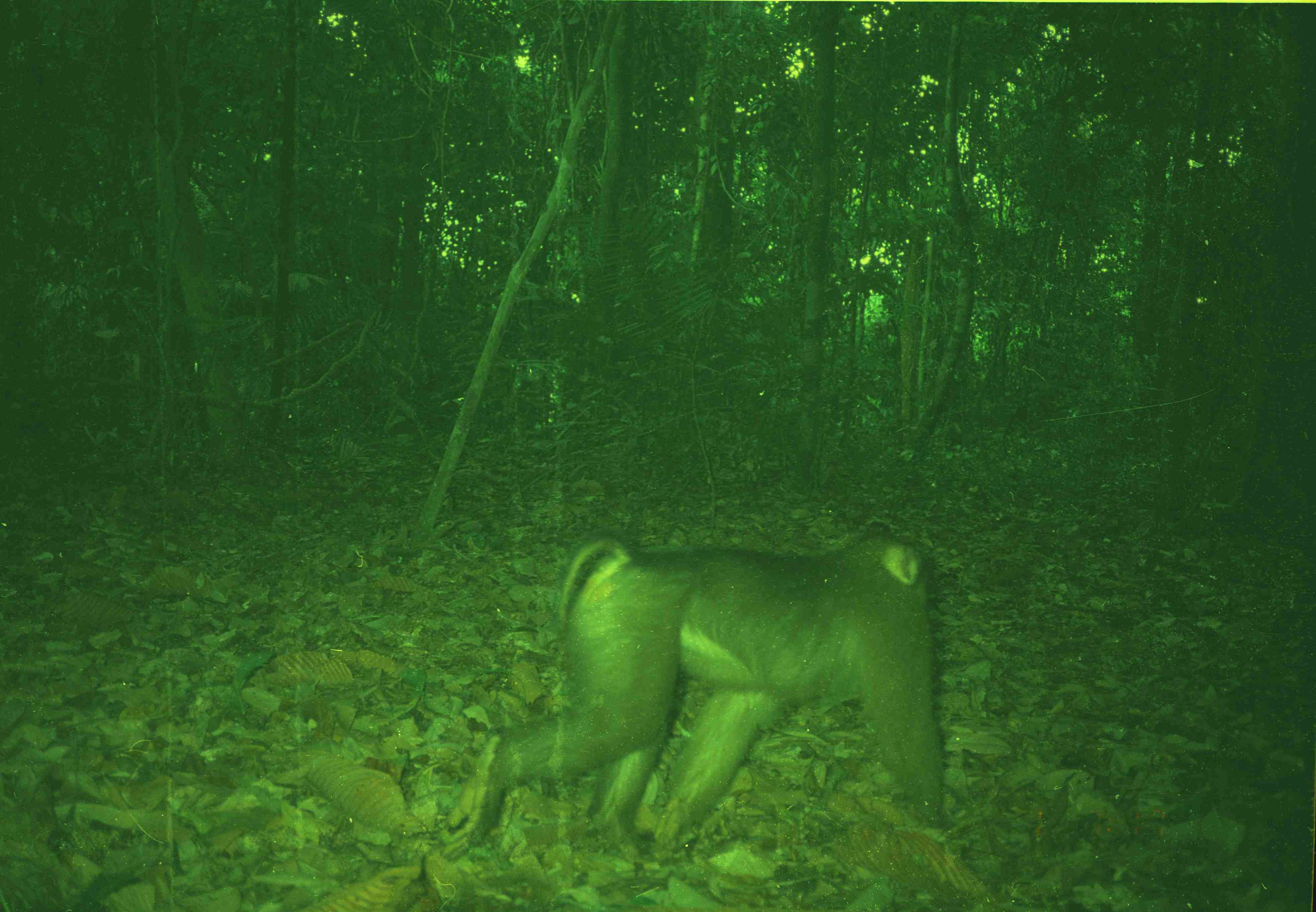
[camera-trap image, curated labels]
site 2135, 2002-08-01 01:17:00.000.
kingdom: Animalia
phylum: Chordata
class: Mammalia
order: Primates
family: Cercopithecidae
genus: Macaca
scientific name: Macaca nemestrina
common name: southern pig-tailed macaque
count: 1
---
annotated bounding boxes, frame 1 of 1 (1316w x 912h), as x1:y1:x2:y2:
macaca nemestrina: 438:514:944:862